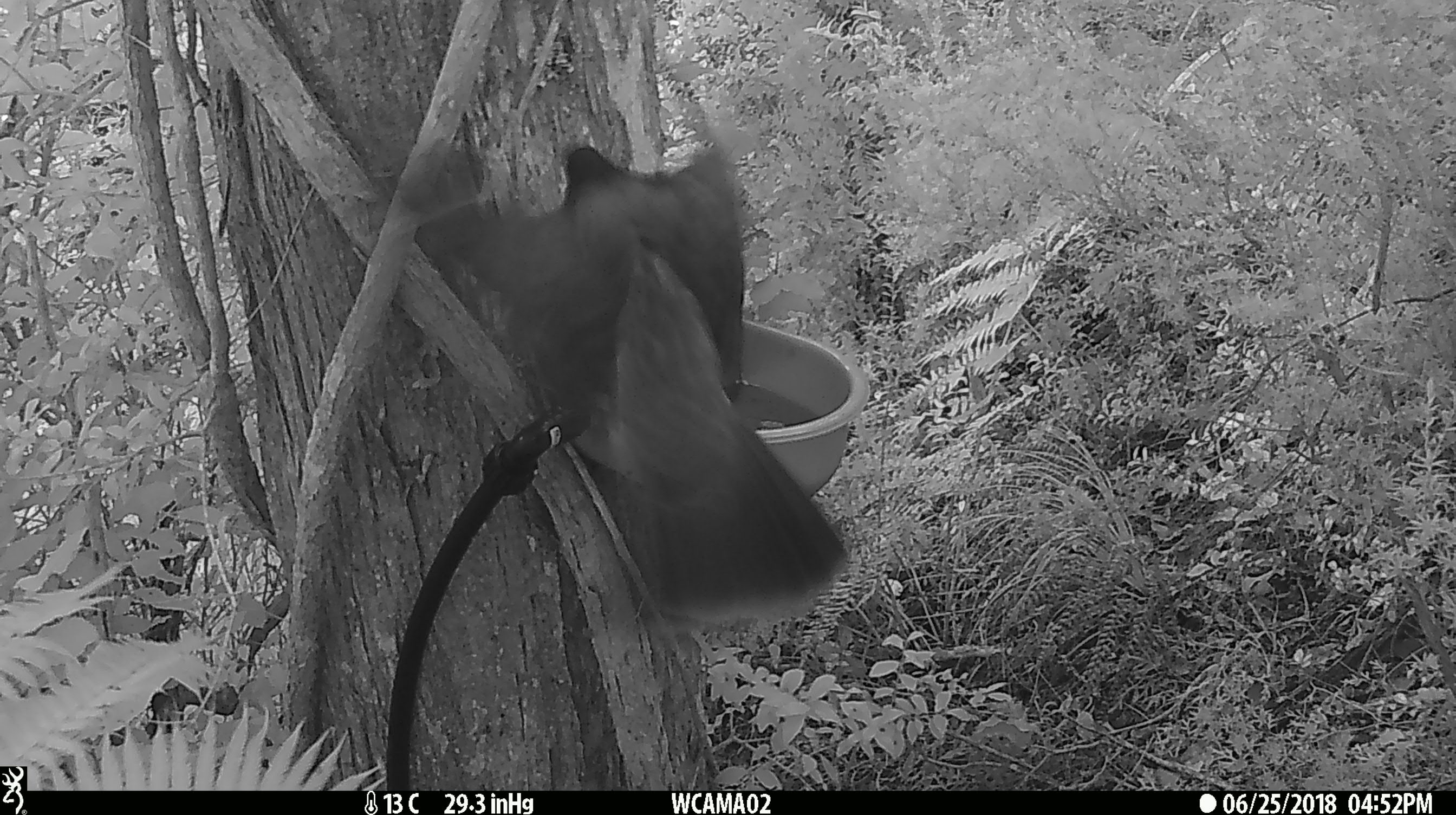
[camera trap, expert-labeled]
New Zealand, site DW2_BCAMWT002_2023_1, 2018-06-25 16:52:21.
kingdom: Animalia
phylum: Chordata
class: Aves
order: Columbiformes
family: Columbidae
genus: Hemiphaga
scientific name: Hemiphaga novaeseelandiae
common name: new zealand pigeon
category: kereru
Kereru (new zealand pigeon) (Hemiphaga novaeseelandiae).